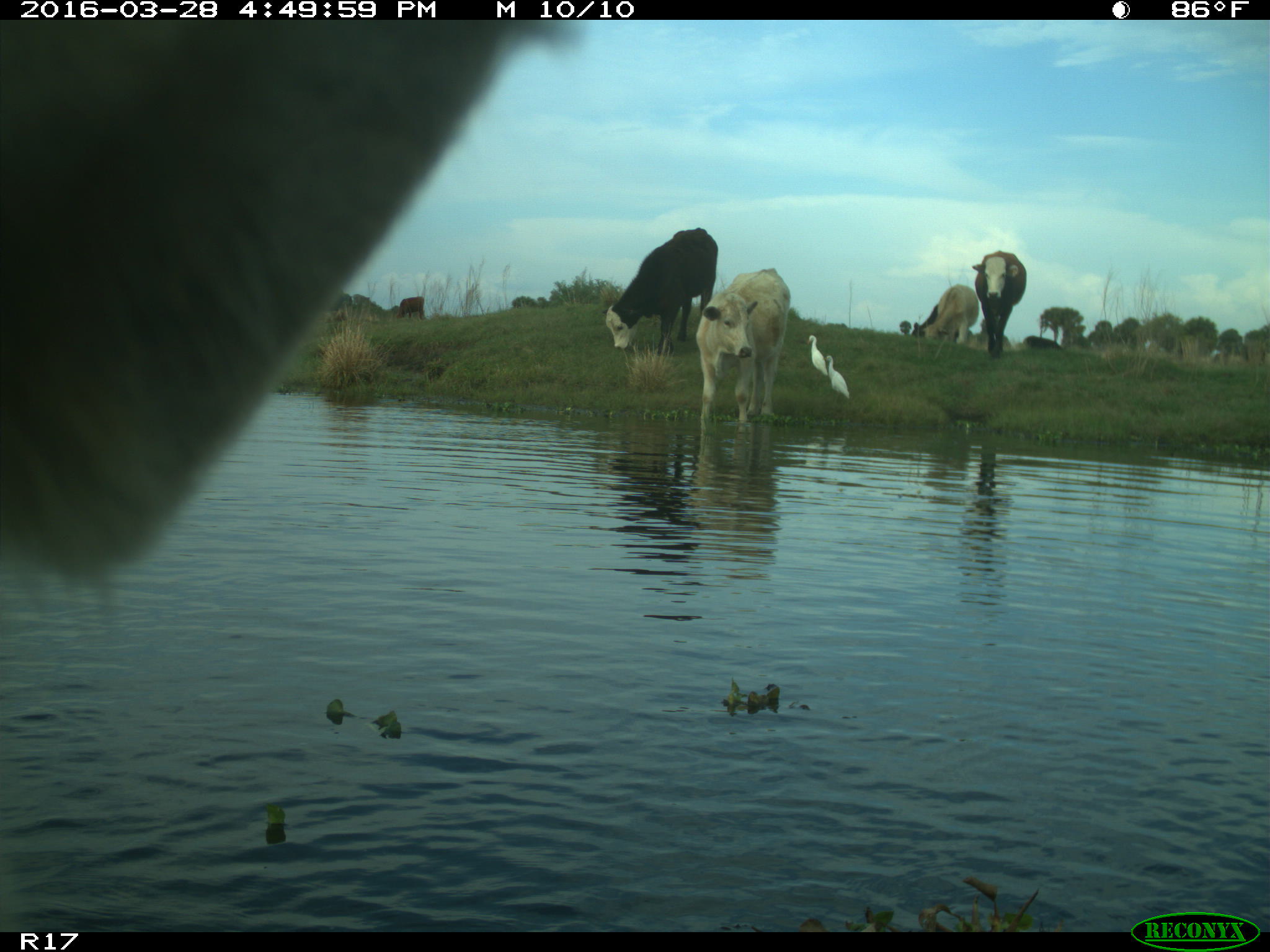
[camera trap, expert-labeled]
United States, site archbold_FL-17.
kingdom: Animalia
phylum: Chordata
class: Mammalia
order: Artiodactyla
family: Bovidae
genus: Bos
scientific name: Bos taurus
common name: domestic cow